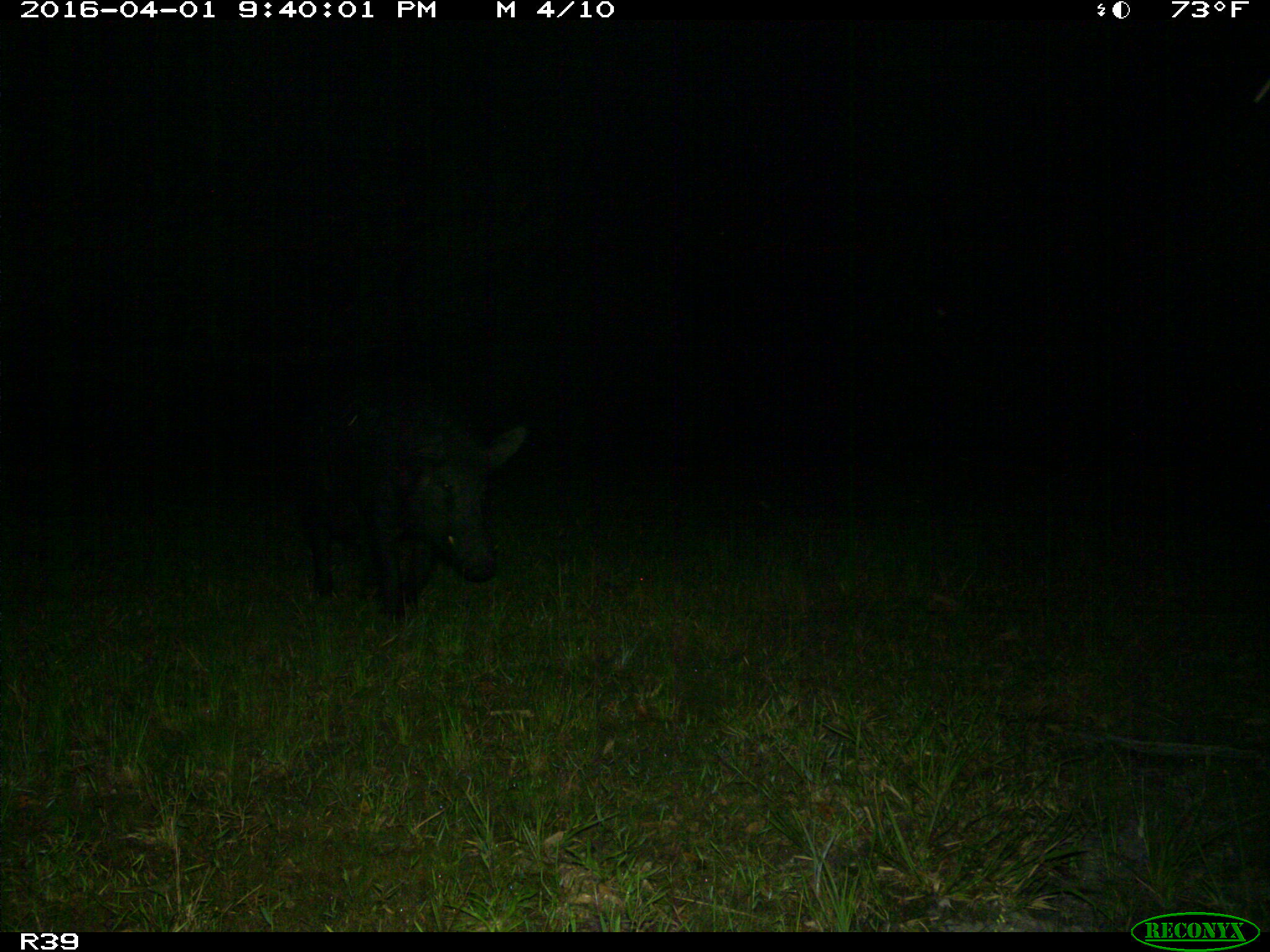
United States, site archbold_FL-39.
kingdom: Animalia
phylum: Chordata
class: Mammalia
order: Artiodactyla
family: Suidae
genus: Sus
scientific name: Sus scrofa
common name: wild boar